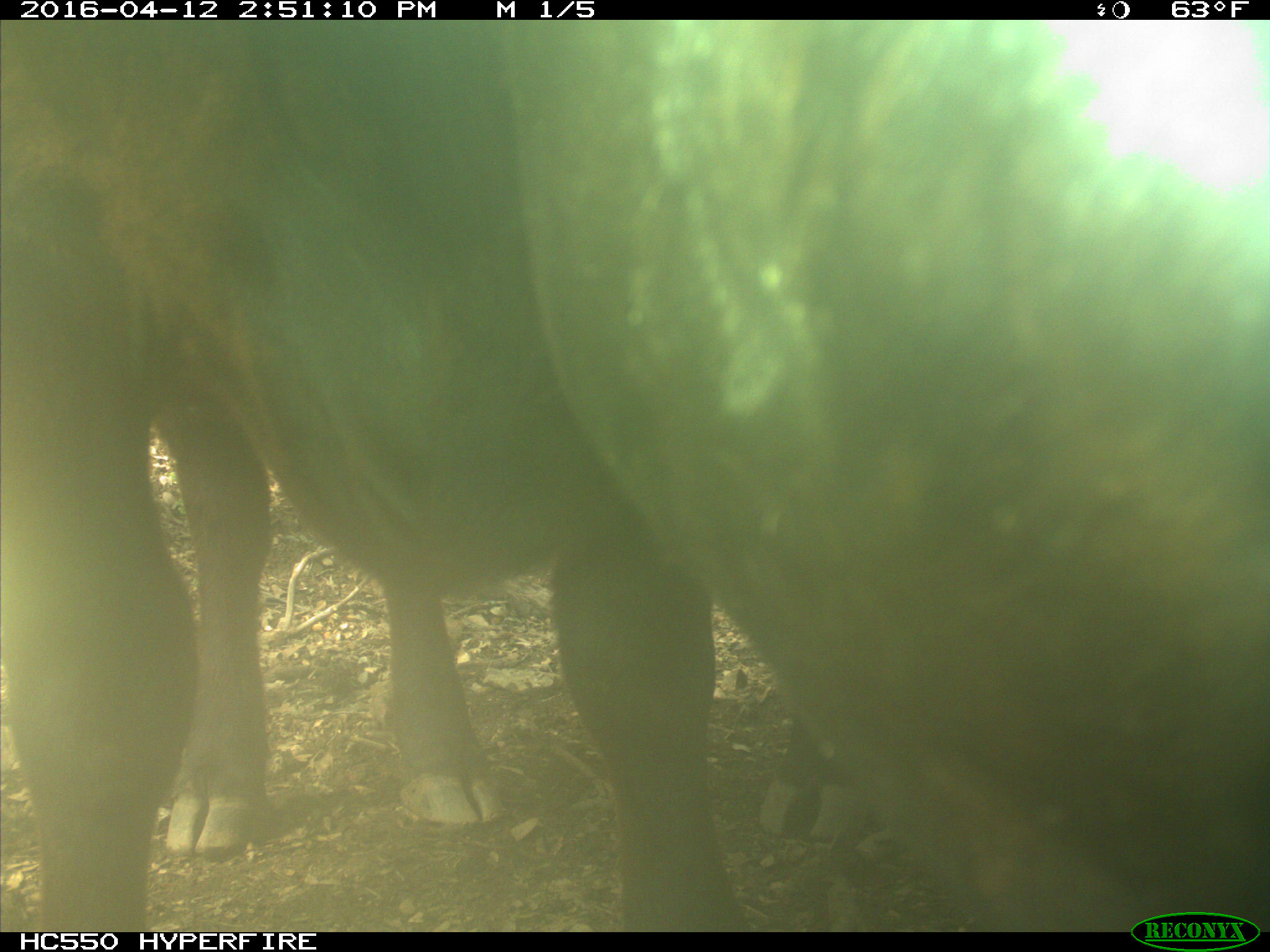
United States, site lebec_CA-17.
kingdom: Animalia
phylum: Chordata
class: Mammalia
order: Artiodactyla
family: Bovidae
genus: Bos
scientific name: Bos taurus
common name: domestic cow